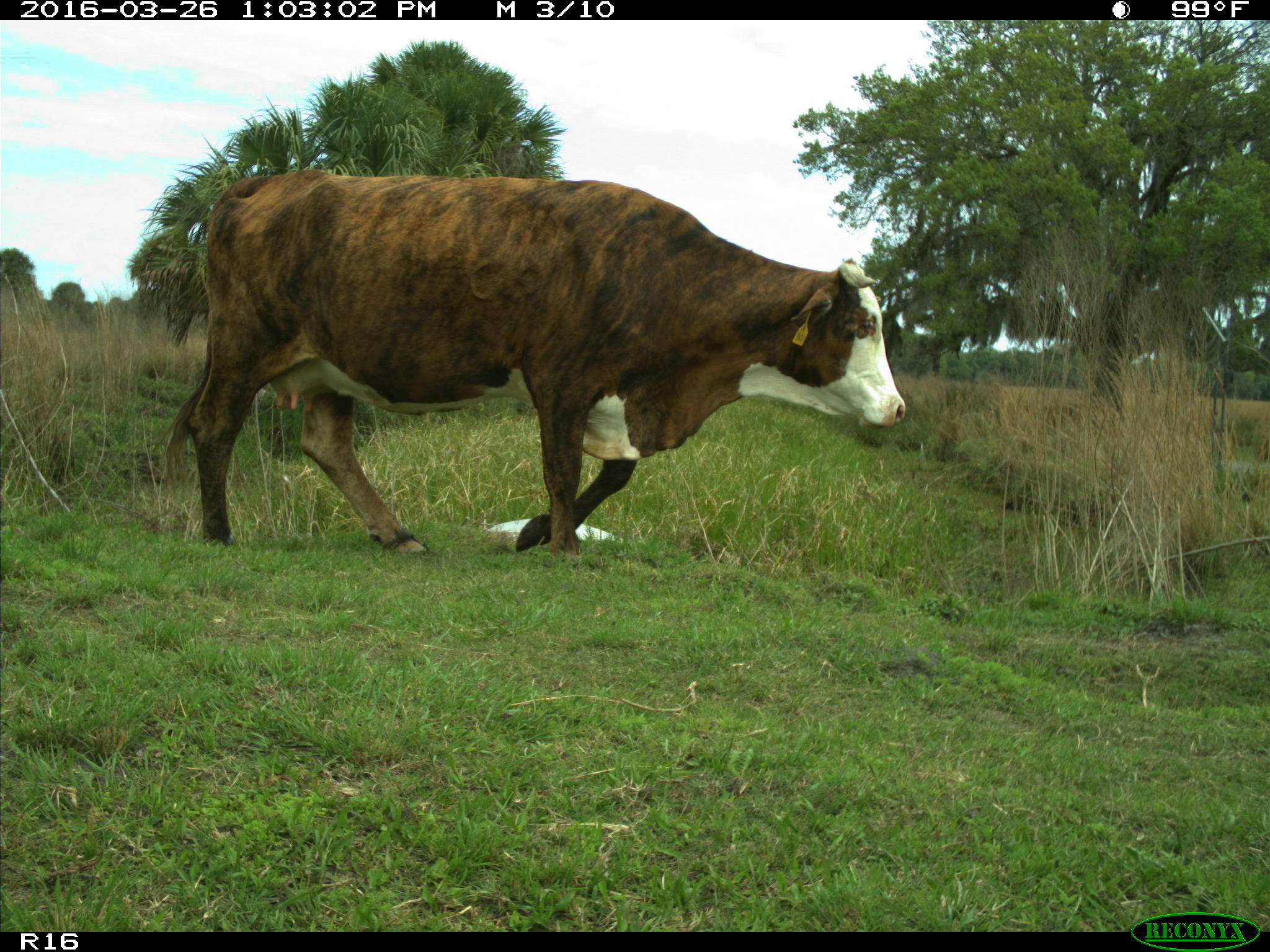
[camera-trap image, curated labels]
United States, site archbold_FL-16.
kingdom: Animalia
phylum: Chordata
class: Mammalia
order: Artiodactyla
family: Bovidae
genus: Bos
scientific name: Bos taurus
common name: domestic cow